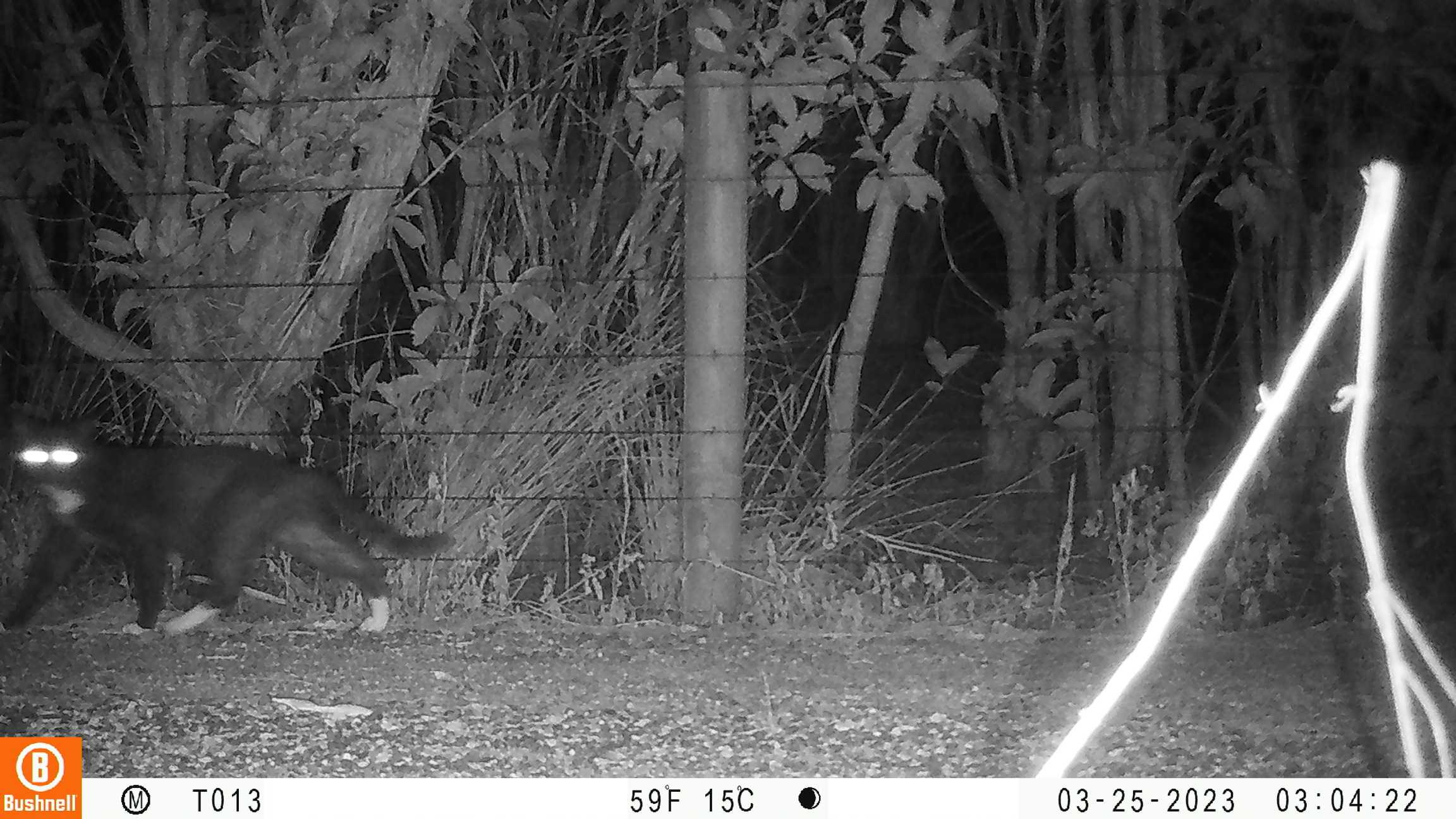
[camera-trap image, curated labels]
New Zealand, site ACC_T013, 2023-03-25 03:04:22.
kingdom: Animalia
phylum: Chordata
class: Mammalia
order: Carnivora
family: Felidae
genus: Felis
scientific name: Felis catus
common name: domestic cat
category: cat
Cat (domestic cat) (Felis catus).